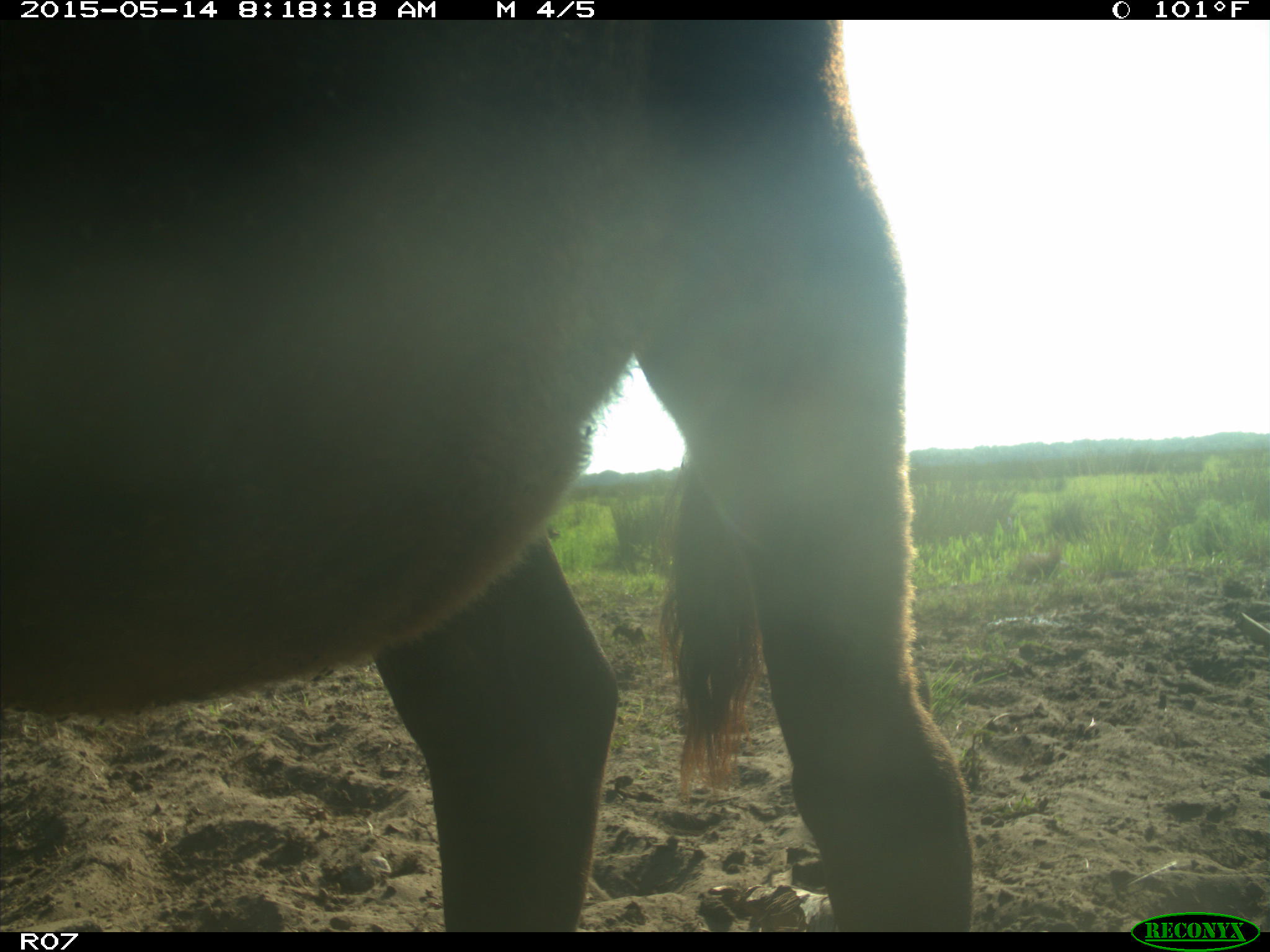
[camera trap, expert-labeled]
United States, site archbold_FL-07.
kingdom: Animalia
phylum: Chordata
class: Mammalia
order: Artiodactyla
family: Bovidae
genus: Bos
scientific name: Bos taurus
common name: domestic cow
Bos taurus (domestic cow).